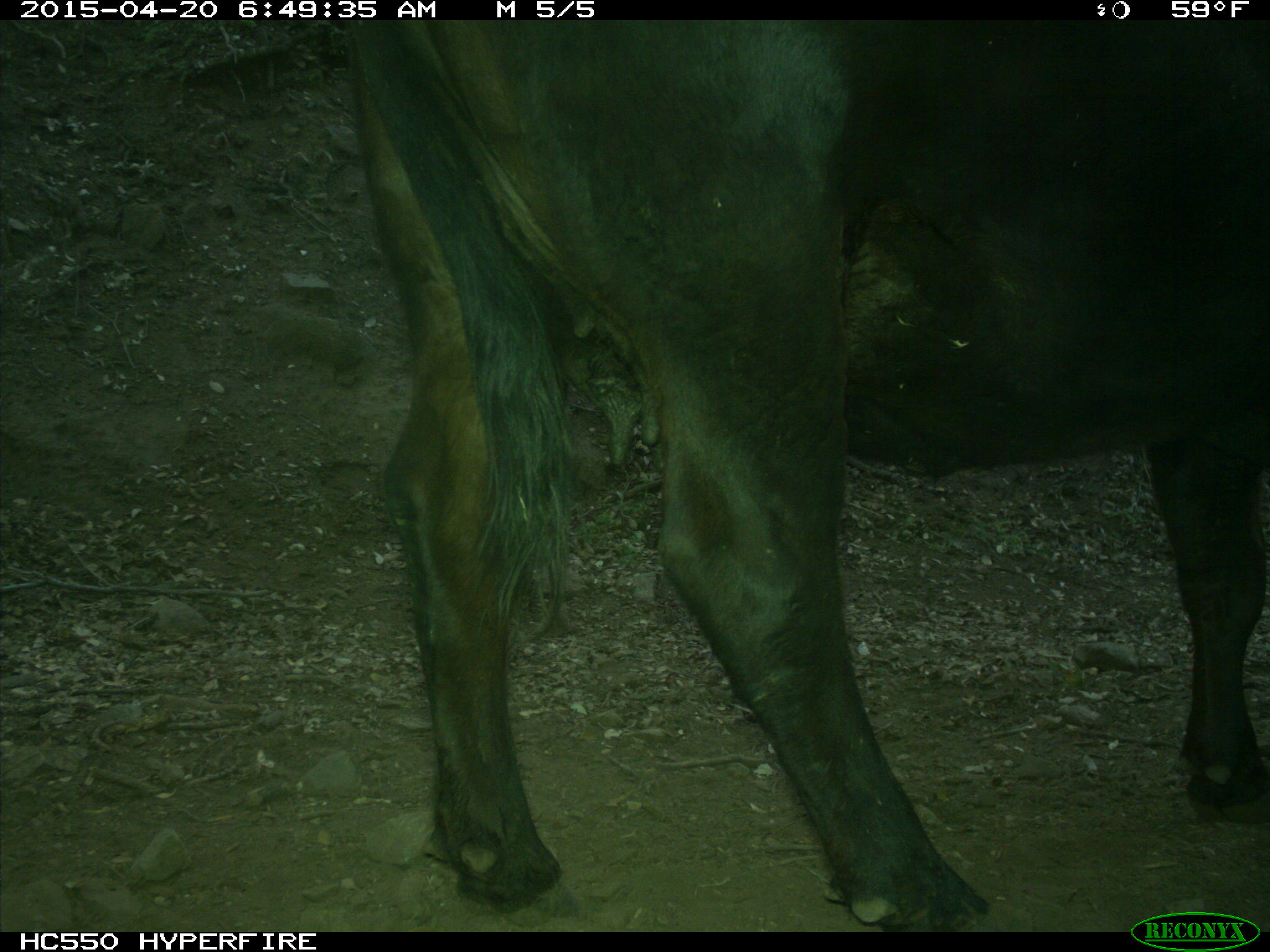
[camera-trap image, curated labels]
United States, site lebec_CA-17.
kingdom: Animalia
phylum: Chordata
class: Mammalia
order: Artiodactyla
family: Bovidae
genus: Bos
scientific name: Bos taurus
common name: domestic cow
Bos taurus (domestic cow).